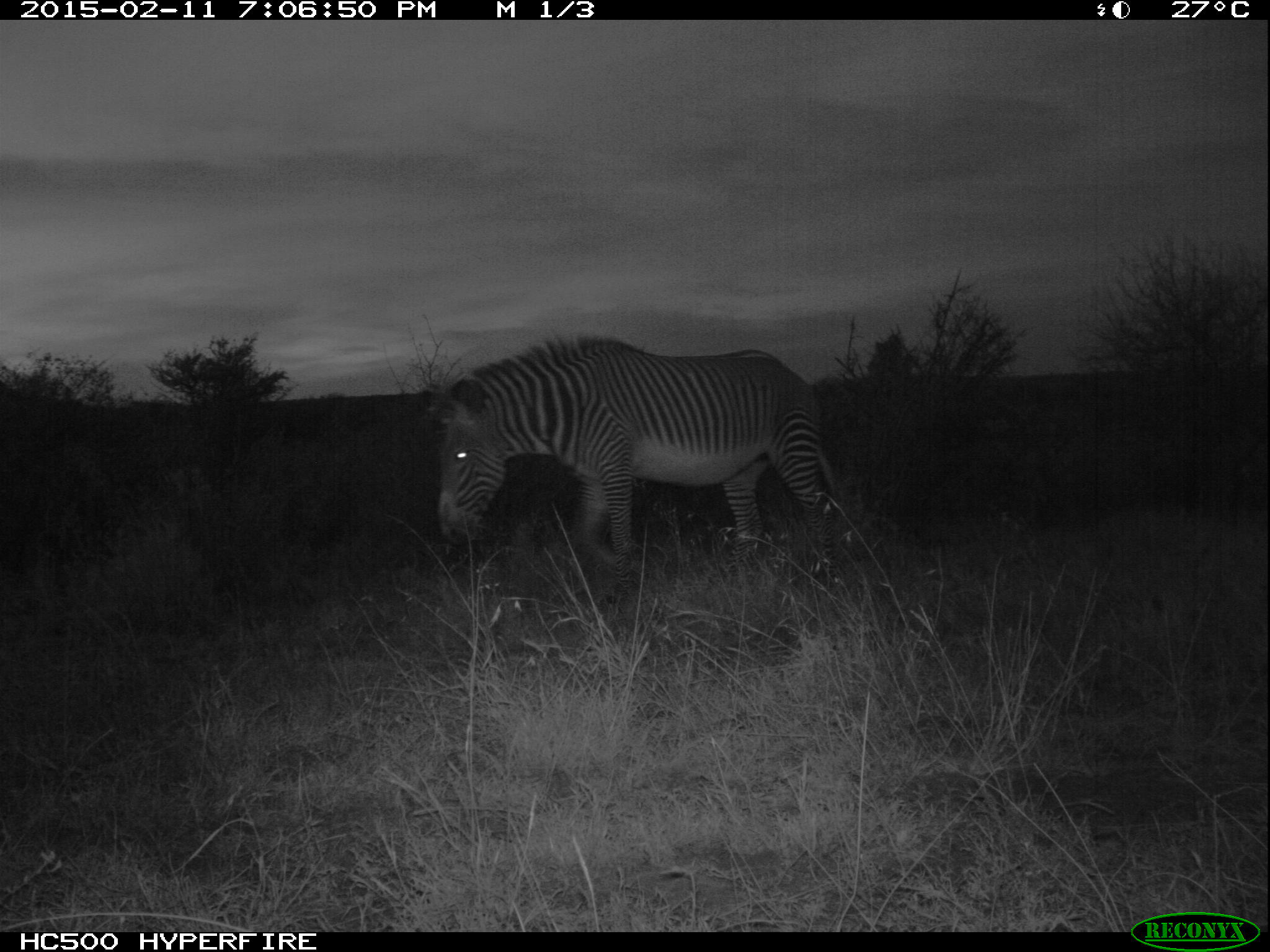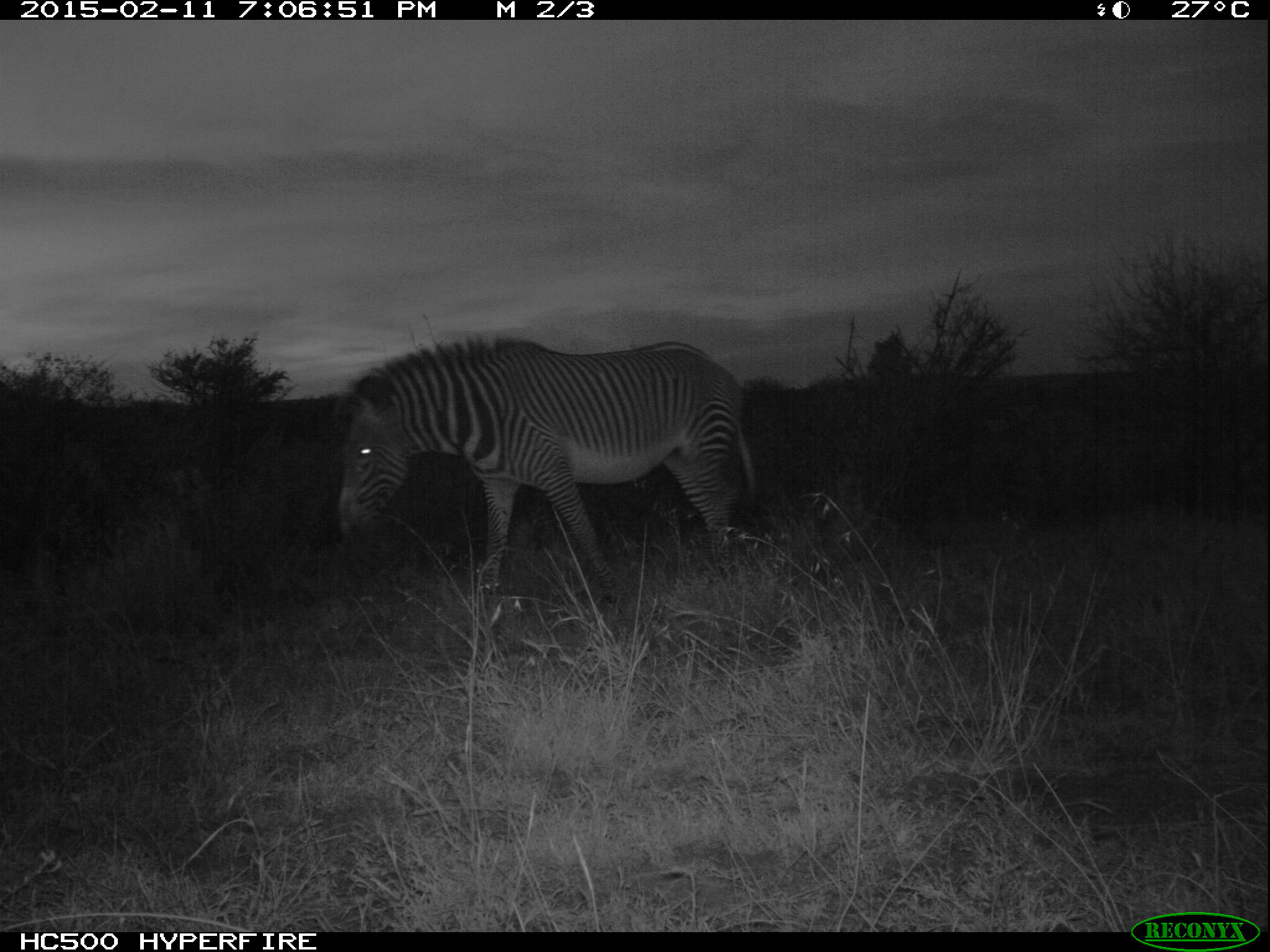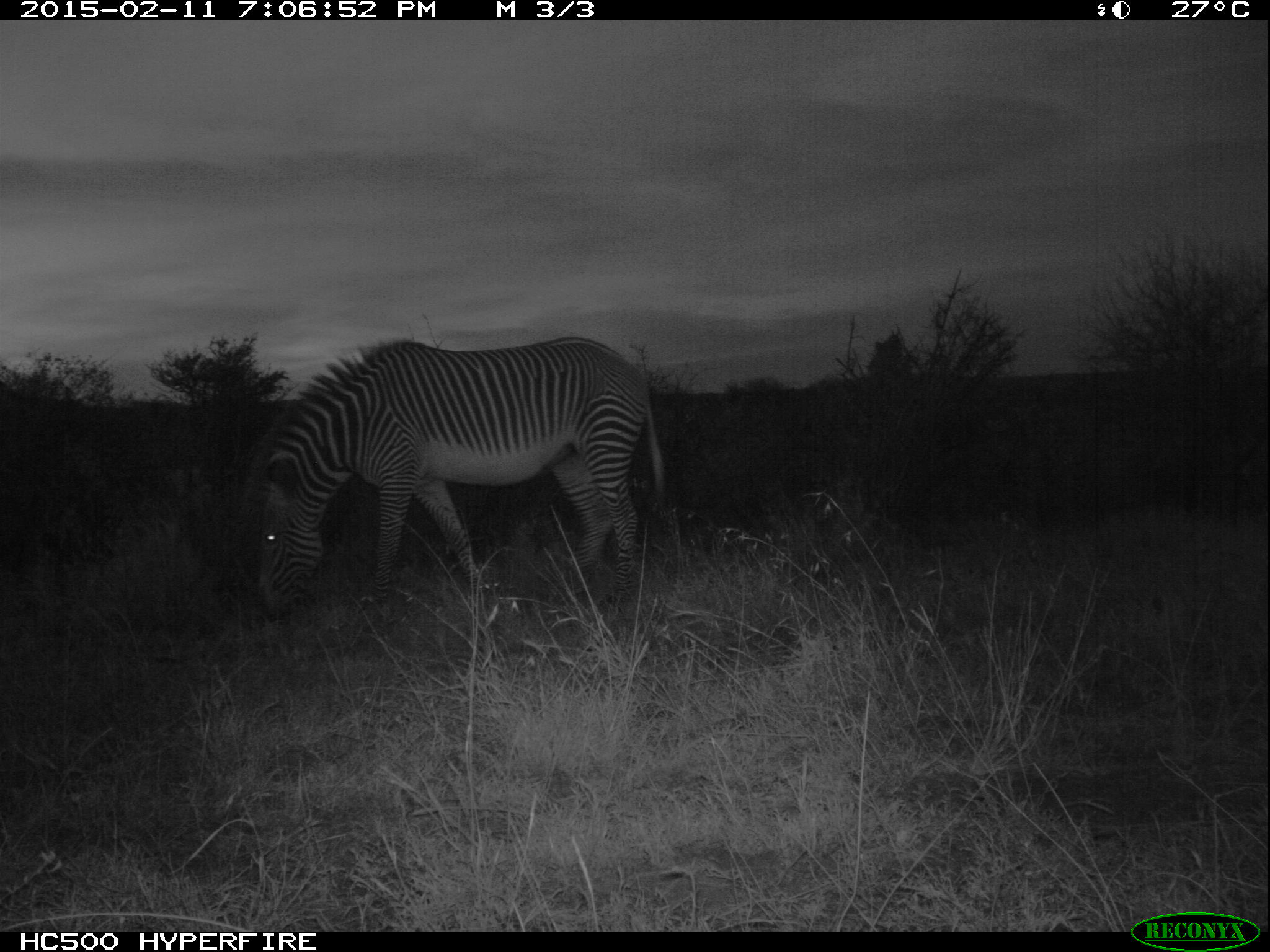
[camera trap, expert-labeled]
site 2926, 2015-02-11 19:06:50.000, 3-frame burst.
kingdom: Animalia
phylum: Chordata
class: Mammalia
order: Perissodactyla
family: Equidae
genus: Equus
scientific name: Equus grevyi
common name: grévy's zebra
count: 1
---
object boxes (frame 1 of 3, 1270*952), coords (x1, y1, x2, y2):
equus grevyi: (428, 334, 854, 604)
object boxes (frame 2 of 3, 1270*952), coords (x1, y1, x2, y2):
equus grevyi: (328, 337, 759, 607)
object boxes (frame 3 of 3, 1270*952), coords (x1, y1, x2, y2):
equus grevyi: (250, 335, 669, 634)